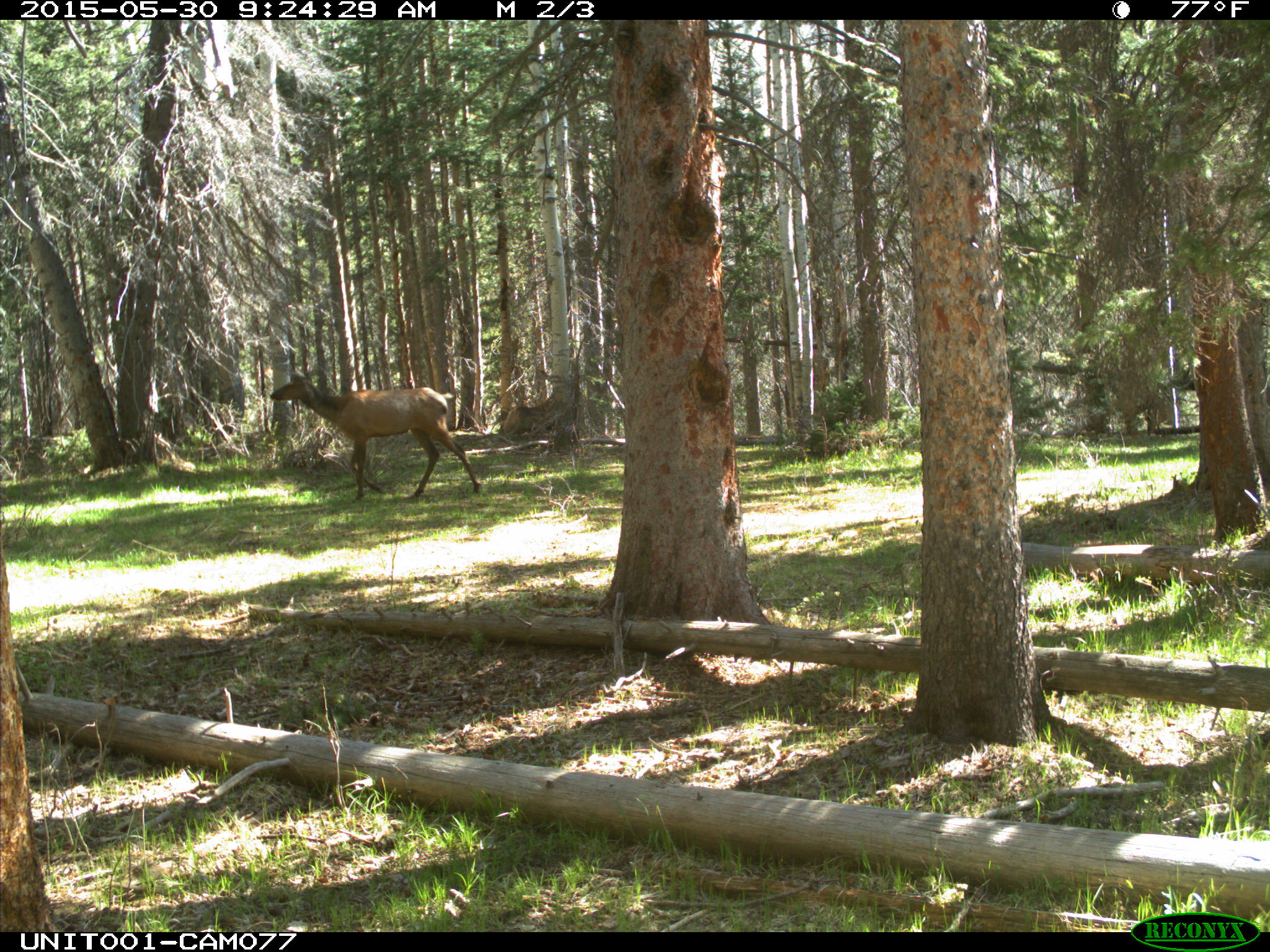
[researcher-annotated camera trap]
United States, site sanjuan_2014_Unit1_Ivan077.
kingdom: Animalia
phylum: Chordata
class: Mammalia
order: Artiodactyla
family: Cervidae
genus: Cervus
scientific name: Cervus elaphus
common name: red deer